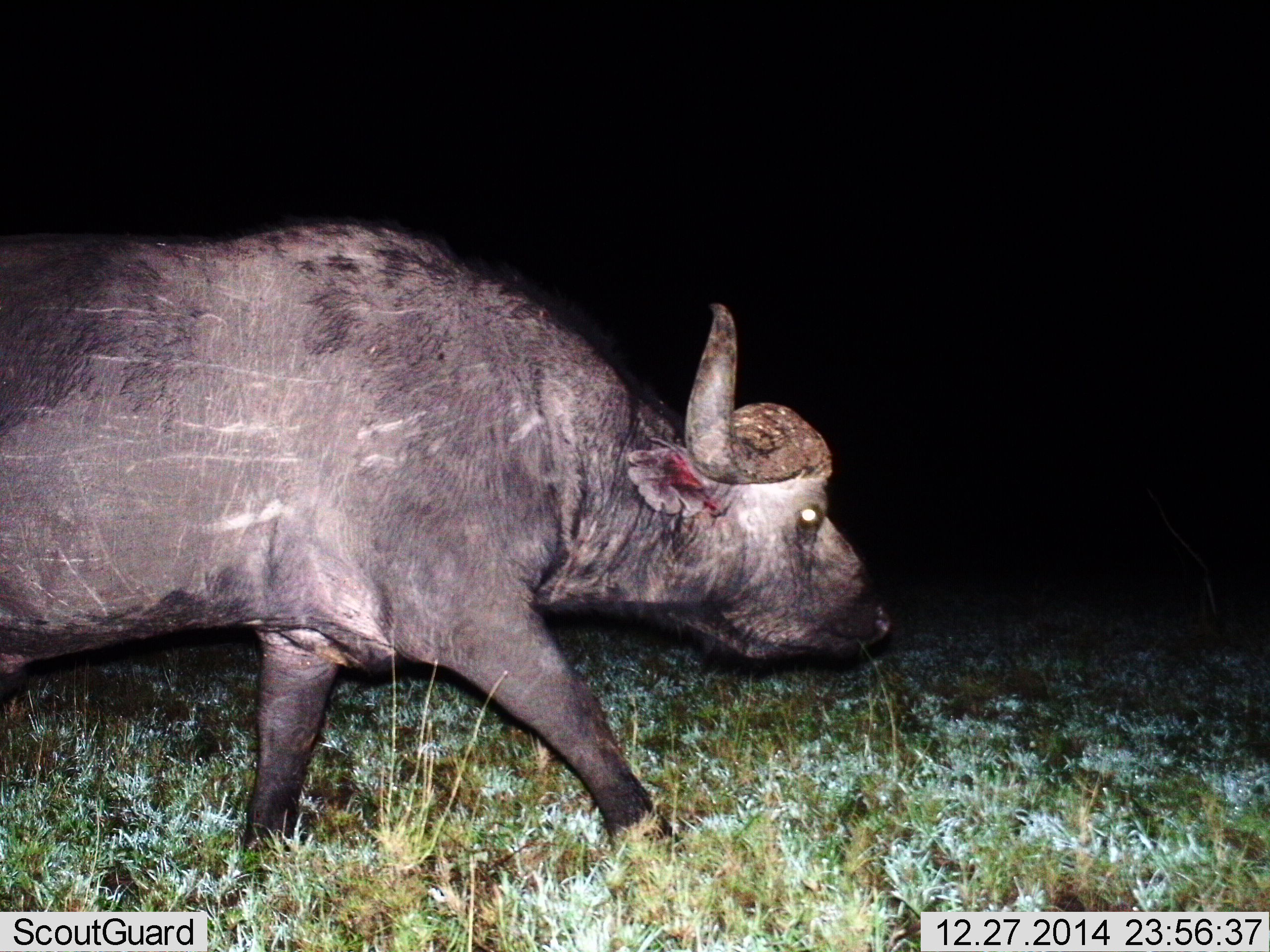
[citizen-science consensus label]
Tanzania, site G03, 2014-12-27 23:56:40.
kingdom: Animalia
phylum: Chordata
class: Mammalia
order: Artiodactyla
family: Bovidae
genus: Syncerus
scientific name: Syncerus caffer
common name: cape buffalo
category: buffalo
Buffalo (cape buffalo) (Syncerus caffer), count 1. Behavior (volunteer vote fractions): standing 10%, resting 0%, moving 90%, interacting 0%. Young present (vote fraction): 0%. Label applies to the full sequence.